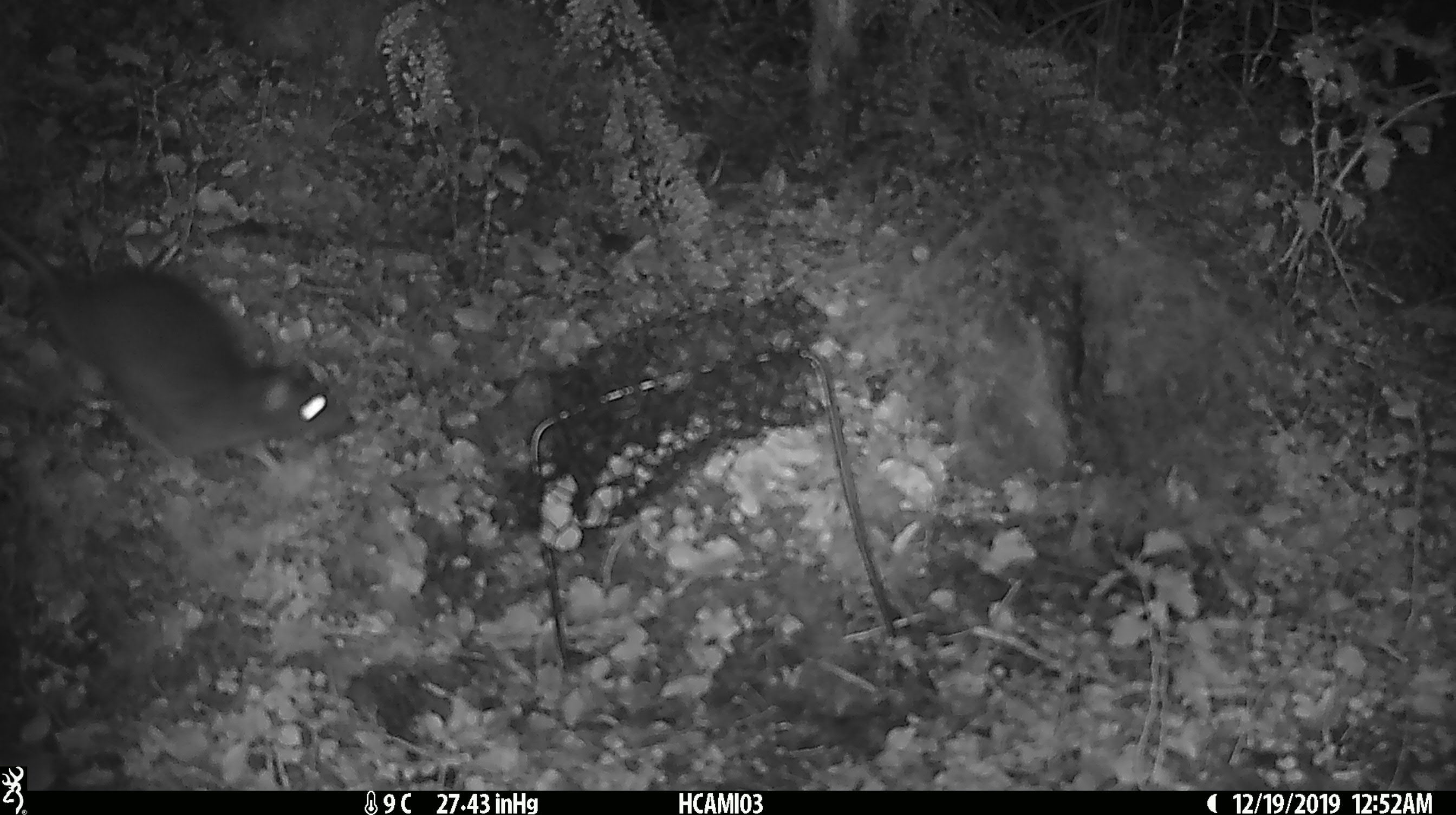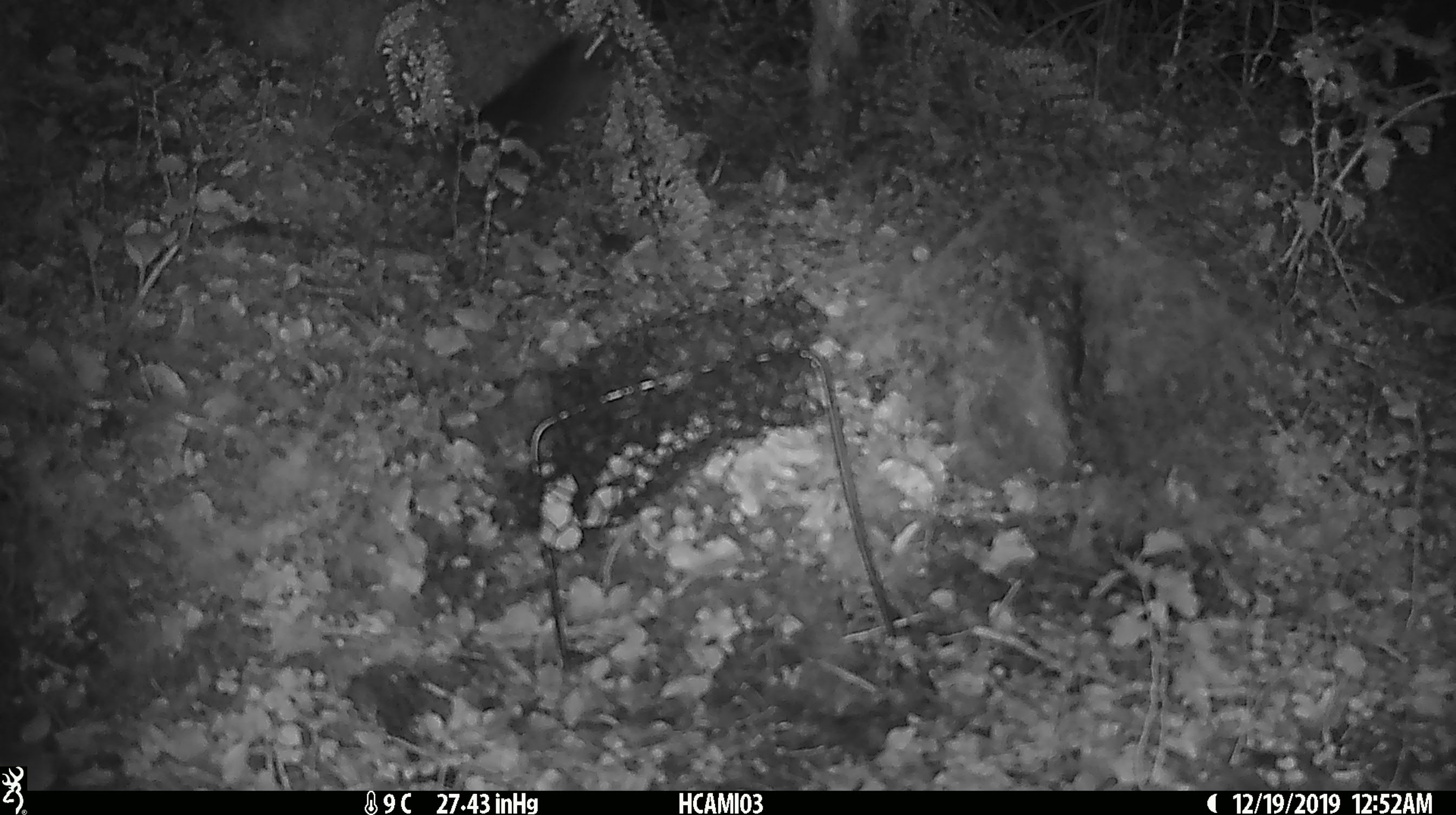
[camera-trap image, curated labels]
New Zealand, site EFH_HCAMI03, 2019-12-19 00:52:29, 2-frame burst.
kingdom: Animalia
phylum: Chordata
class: Mammalia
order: Rodentia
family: Muridae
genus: Rattus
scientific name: Rattus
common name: rat